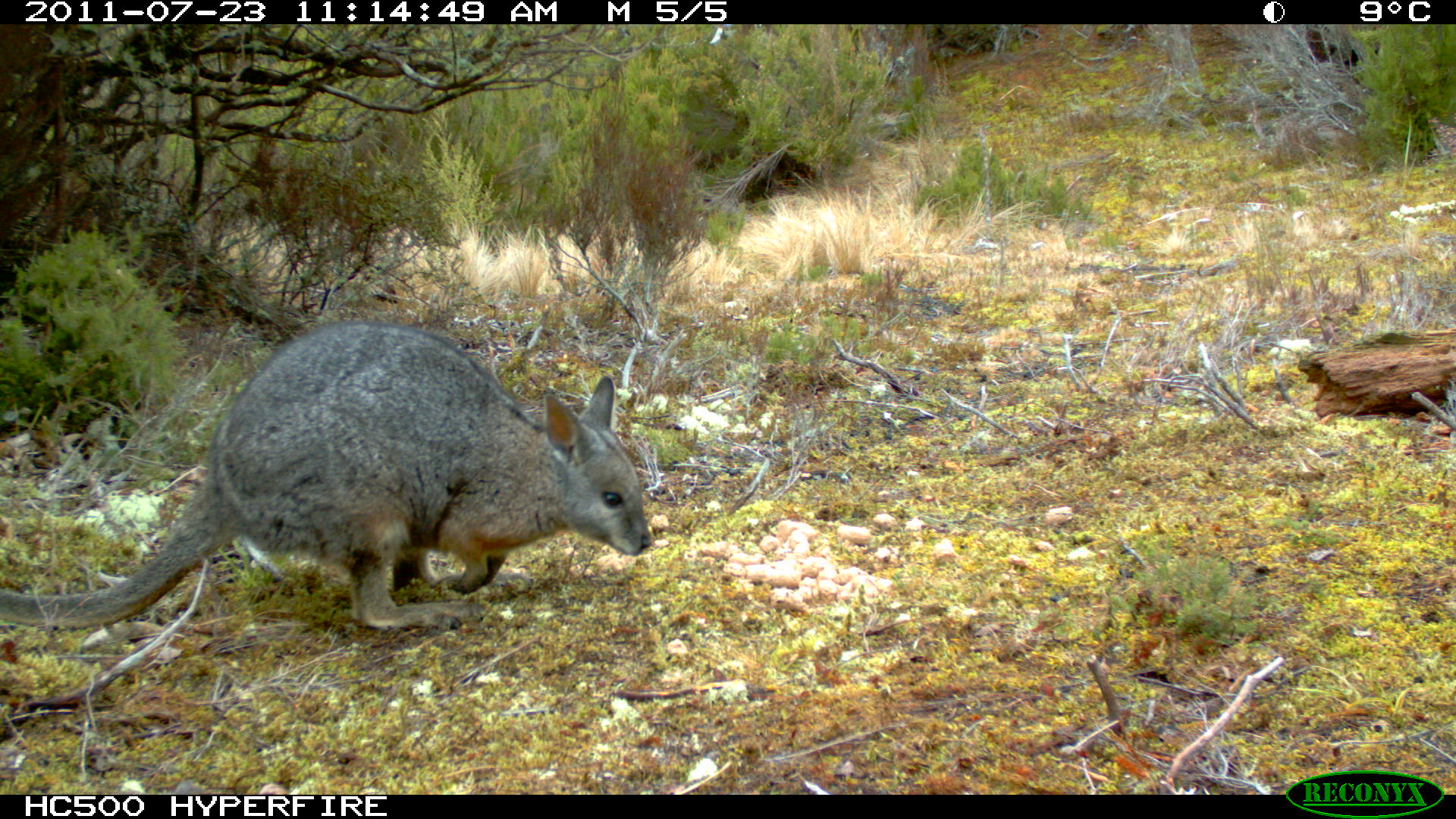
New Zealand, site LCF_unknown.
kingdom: Animalia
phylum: Chordata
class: Mammalia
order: Diprotodontia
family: Macropodidae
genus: Notamacropus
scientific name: Notamacropus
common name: wallaby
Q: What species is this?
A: Wallaby (Notamacropus).